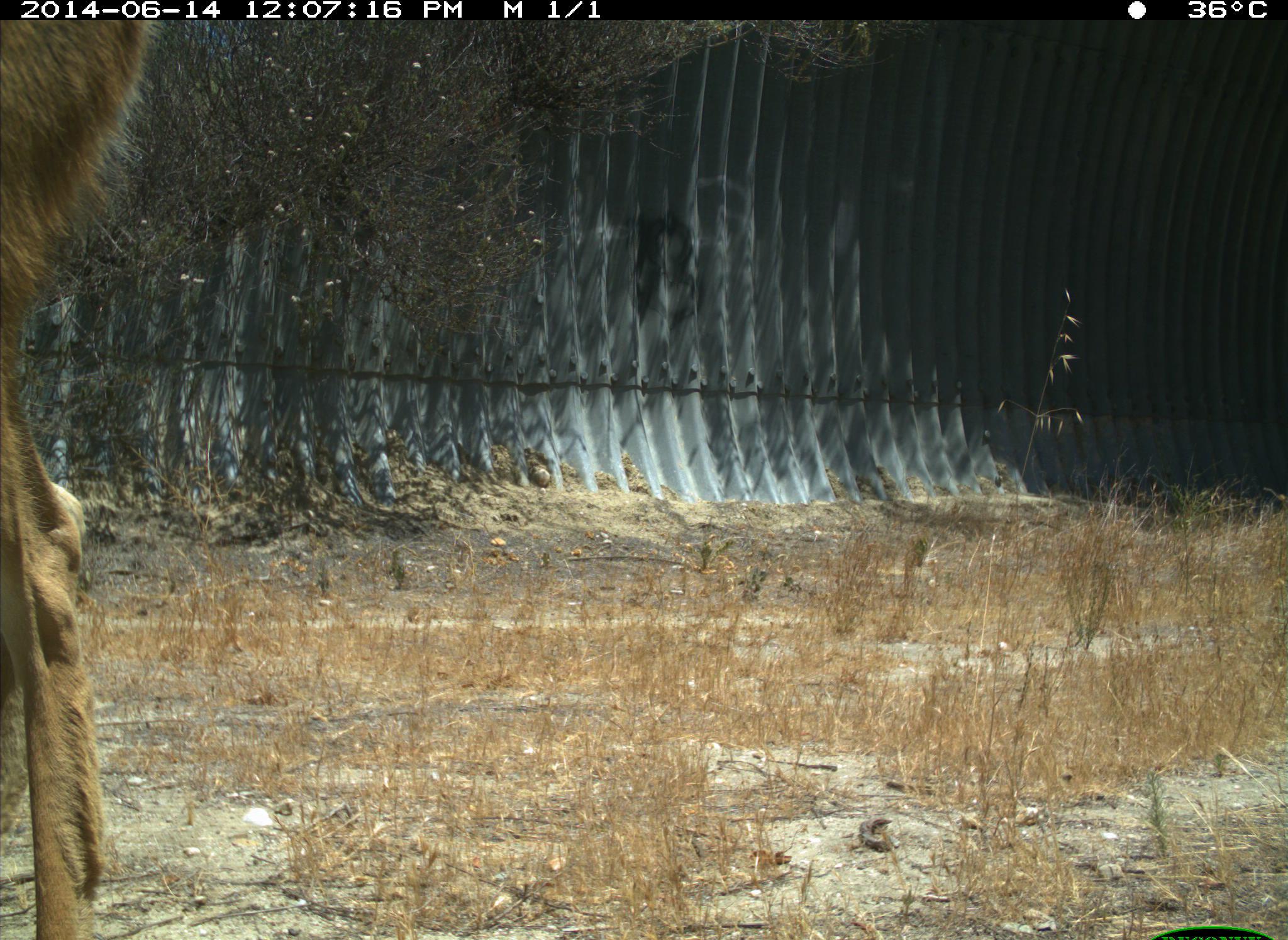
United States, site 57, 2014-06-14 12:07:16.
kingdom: Animalia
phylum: Chordata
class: Mammalia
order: Artiodactyla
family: Cervidae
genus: Odocoileus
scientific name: Odocoileus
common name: deer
Deer (Odocoileus).